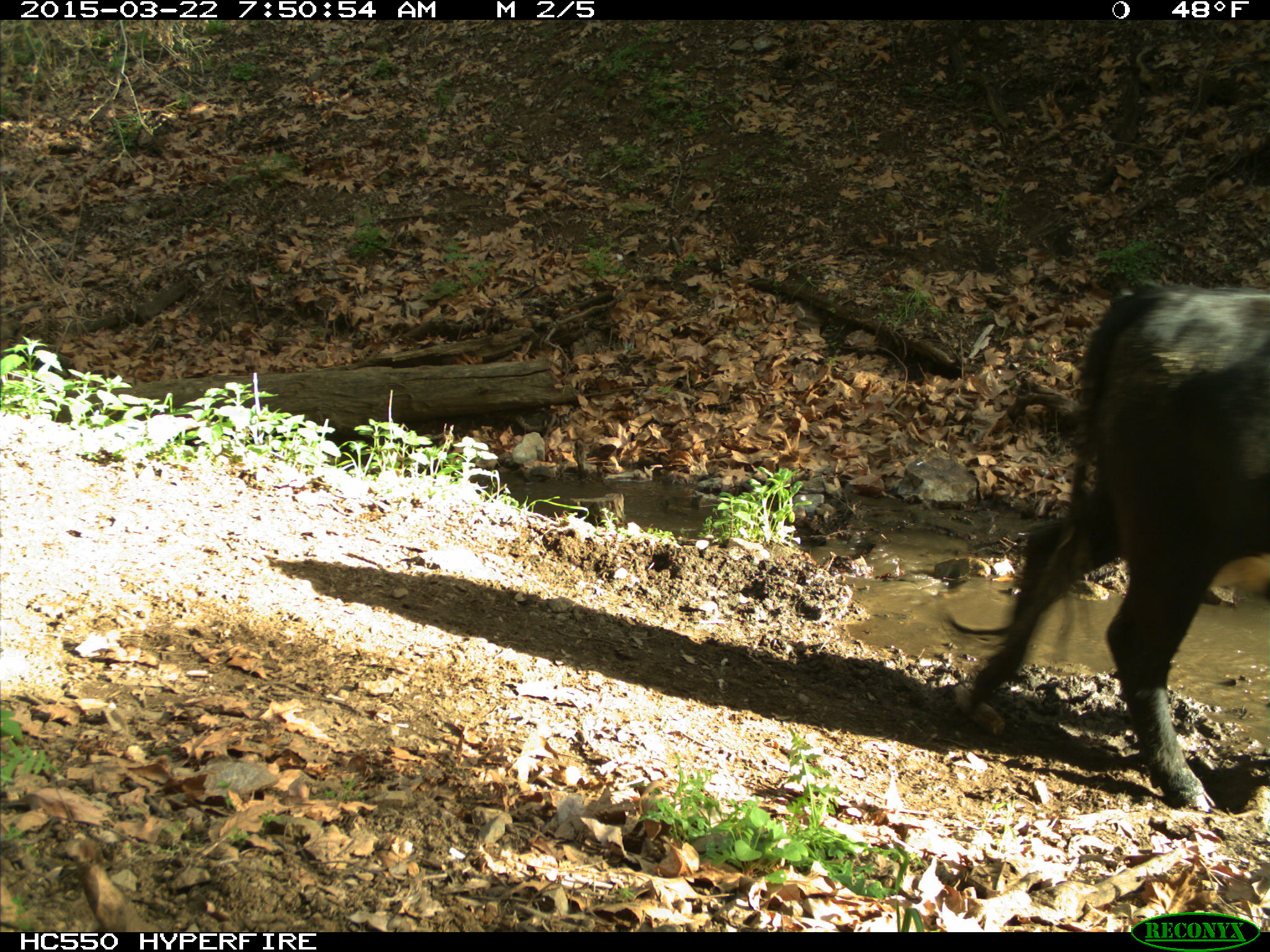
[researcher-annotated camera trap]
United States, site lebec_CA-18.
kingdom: Animalia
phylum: Chordata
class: Mammalia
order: Artiodactyla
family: Bovidae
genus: Bos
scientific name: Bos taurus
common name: domestic cow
Bos taurus (domestic cow).